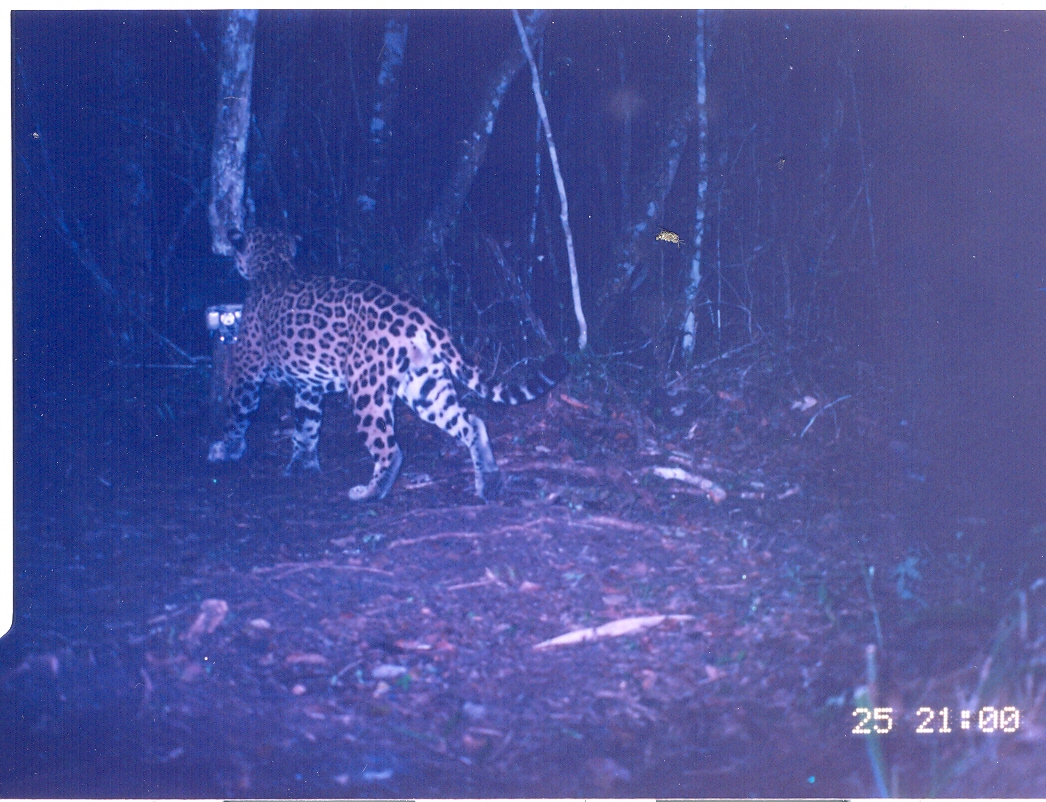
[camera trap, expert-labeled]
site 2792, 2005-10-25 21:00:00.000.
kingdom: Animalia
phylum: Chordata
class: Mammalia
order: Carnivora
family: Felidae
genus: Panthera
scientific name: Panthera onca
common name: jaguar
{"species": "Panthera onca (jaguar)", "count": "1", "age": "adult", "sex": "male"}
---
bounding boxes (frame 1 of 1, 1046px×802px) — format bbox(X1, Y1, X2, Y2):
panthera onca: bbox(207, 224, 570, 503)